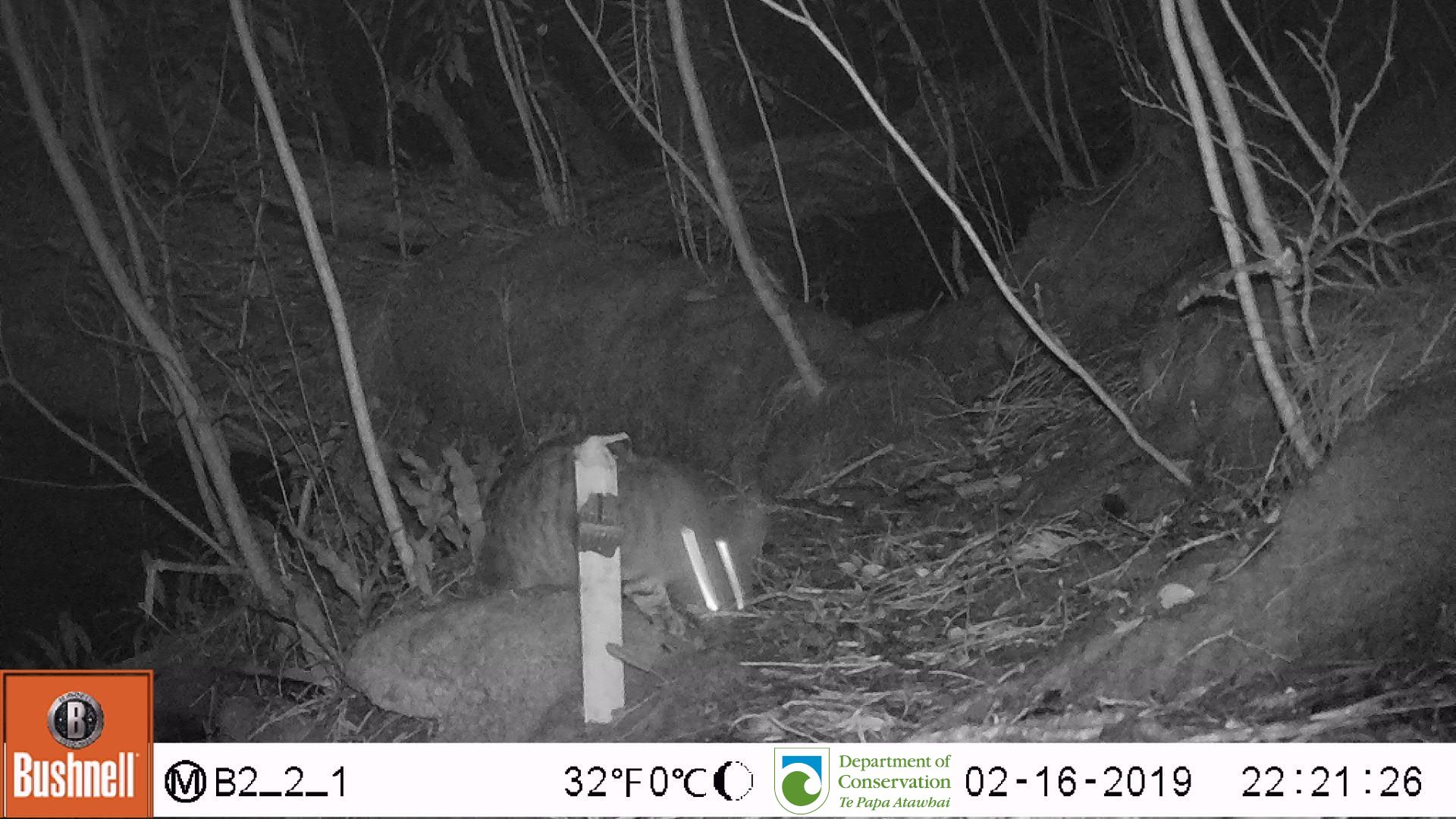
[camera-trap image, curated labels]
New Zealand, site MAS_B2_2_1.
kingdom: Animalia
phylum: Chordata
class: Mammalia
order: Carnivora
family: Felidae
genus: Felis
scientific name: Felis catus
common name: domestic cat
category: cat